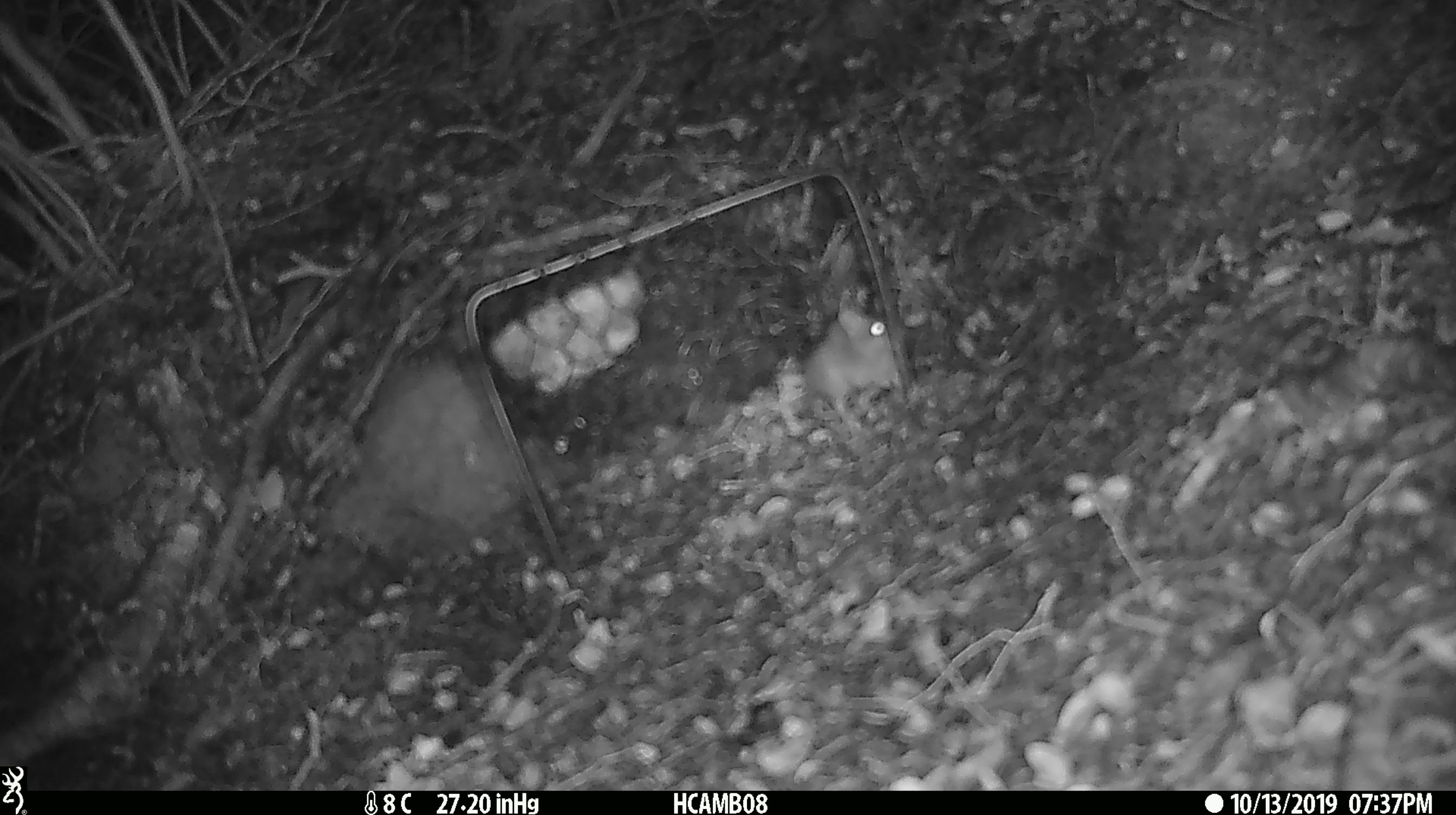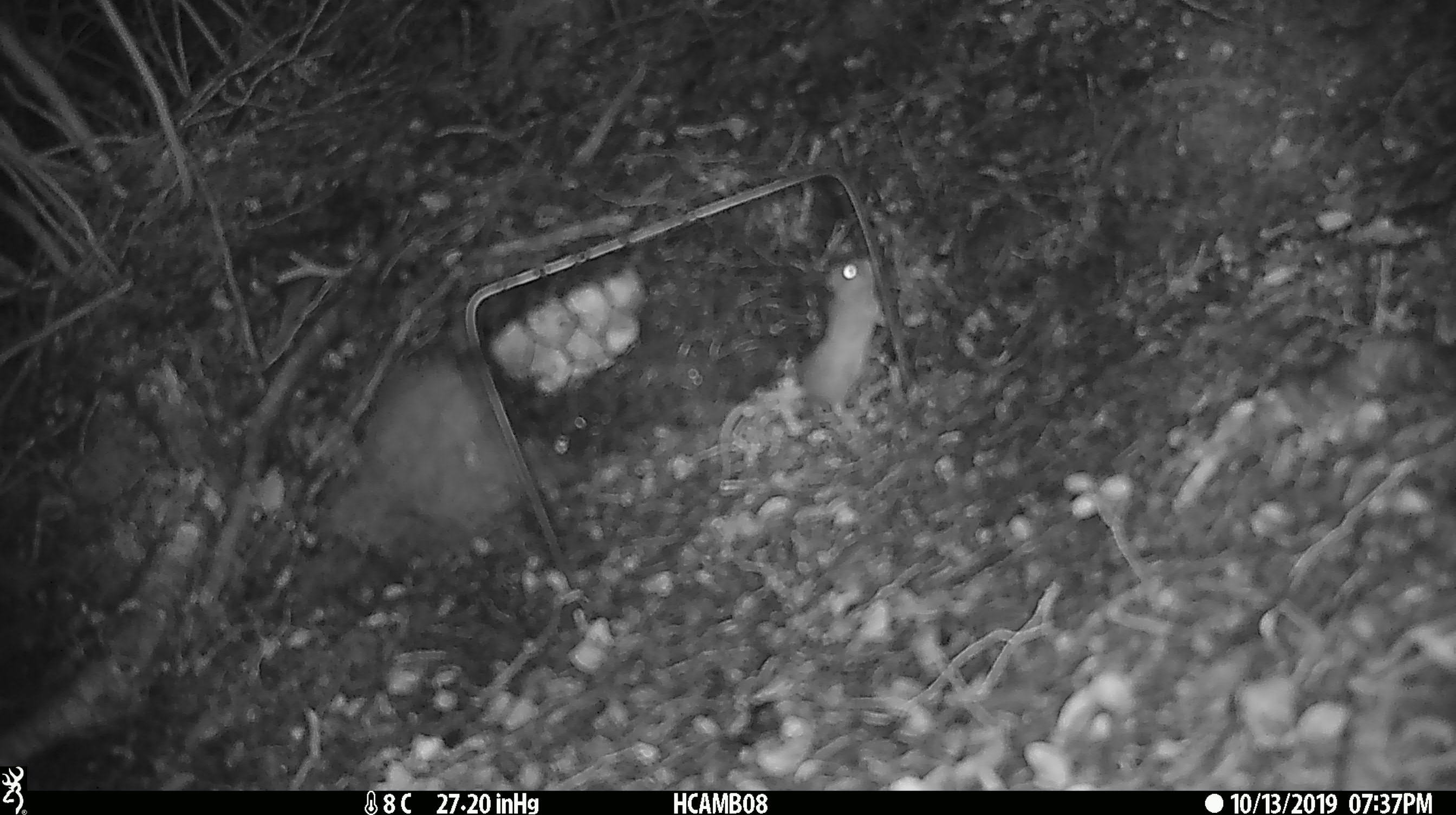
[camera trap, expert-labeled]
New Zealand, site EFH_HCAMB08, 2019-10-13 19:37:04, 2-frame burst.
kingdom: Animalia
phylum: Chordata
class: Mammalia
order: Rodentia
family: Muridae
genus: Mus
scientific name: Mus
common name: mouse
Mouse (Mus).